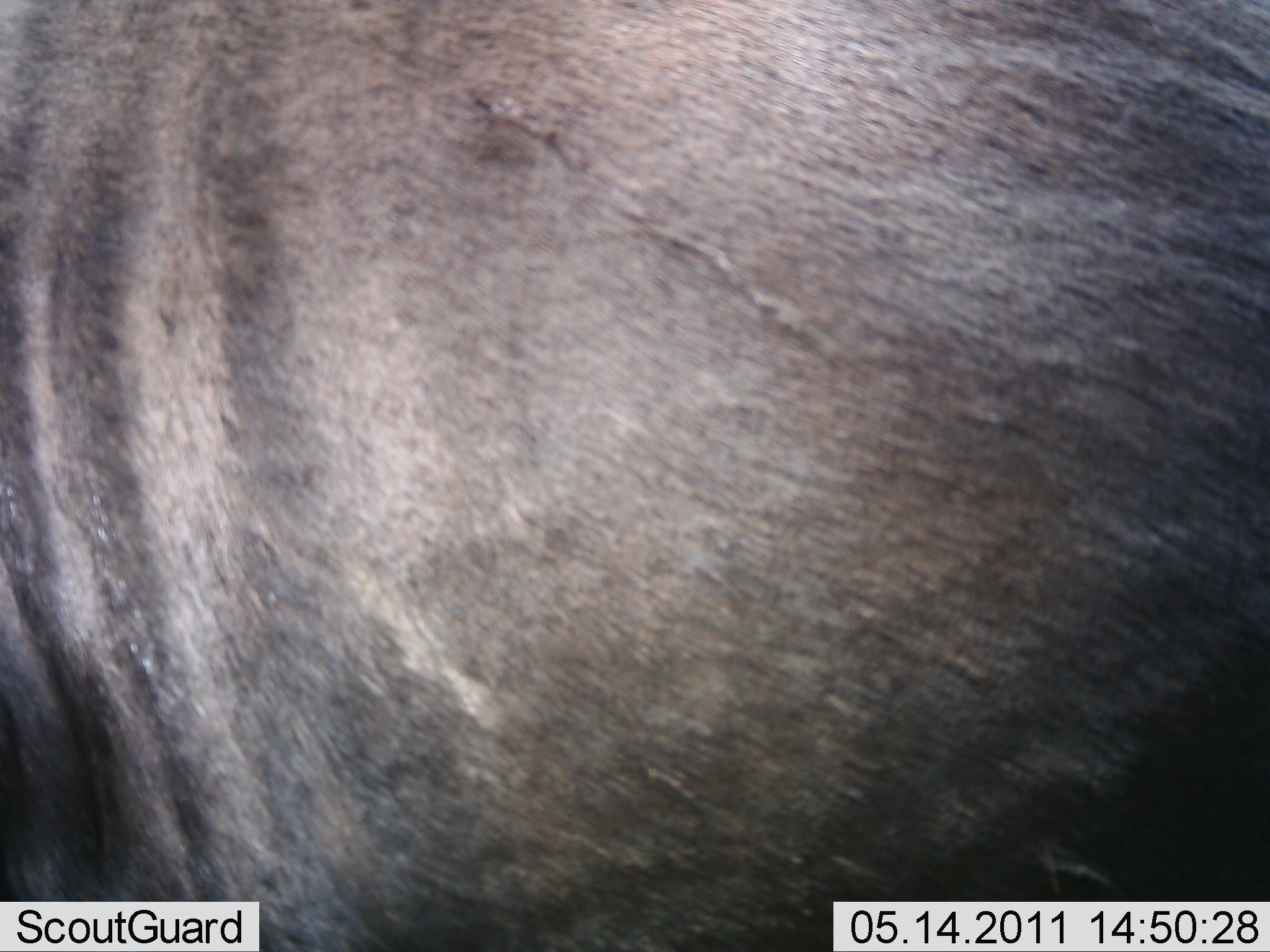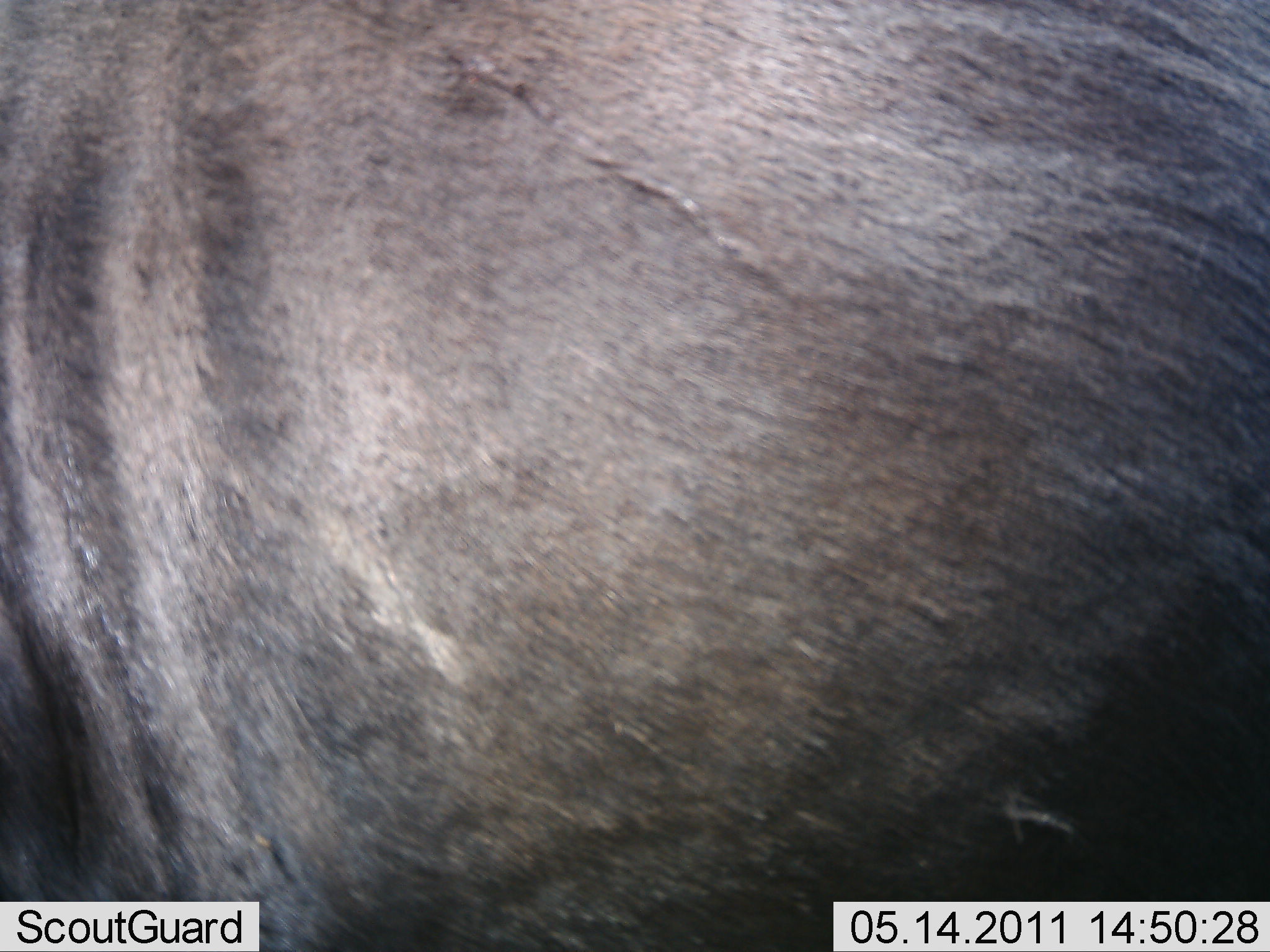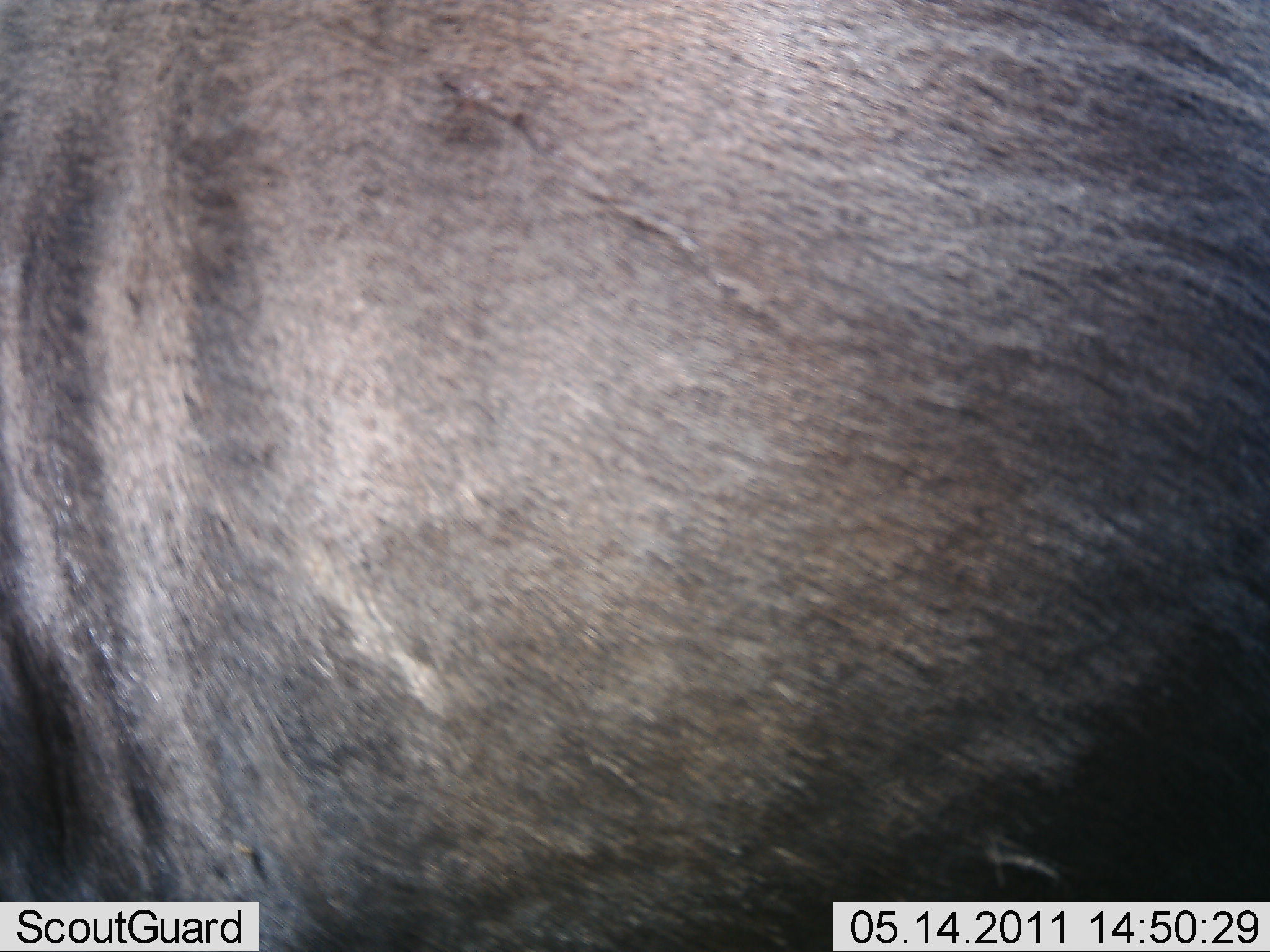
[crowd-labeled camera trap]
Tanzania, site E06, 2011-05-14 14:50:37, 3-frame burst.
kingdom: Animalia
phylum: Chordata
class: Mammalia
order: Artiodactyla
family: Bovidae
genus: Connochaetes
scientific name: Connochaetes taurinus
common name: blue wildebeest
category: wildebeest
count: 1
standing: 100%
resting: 0%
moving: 0%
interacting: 0%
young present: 0%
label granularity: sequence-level